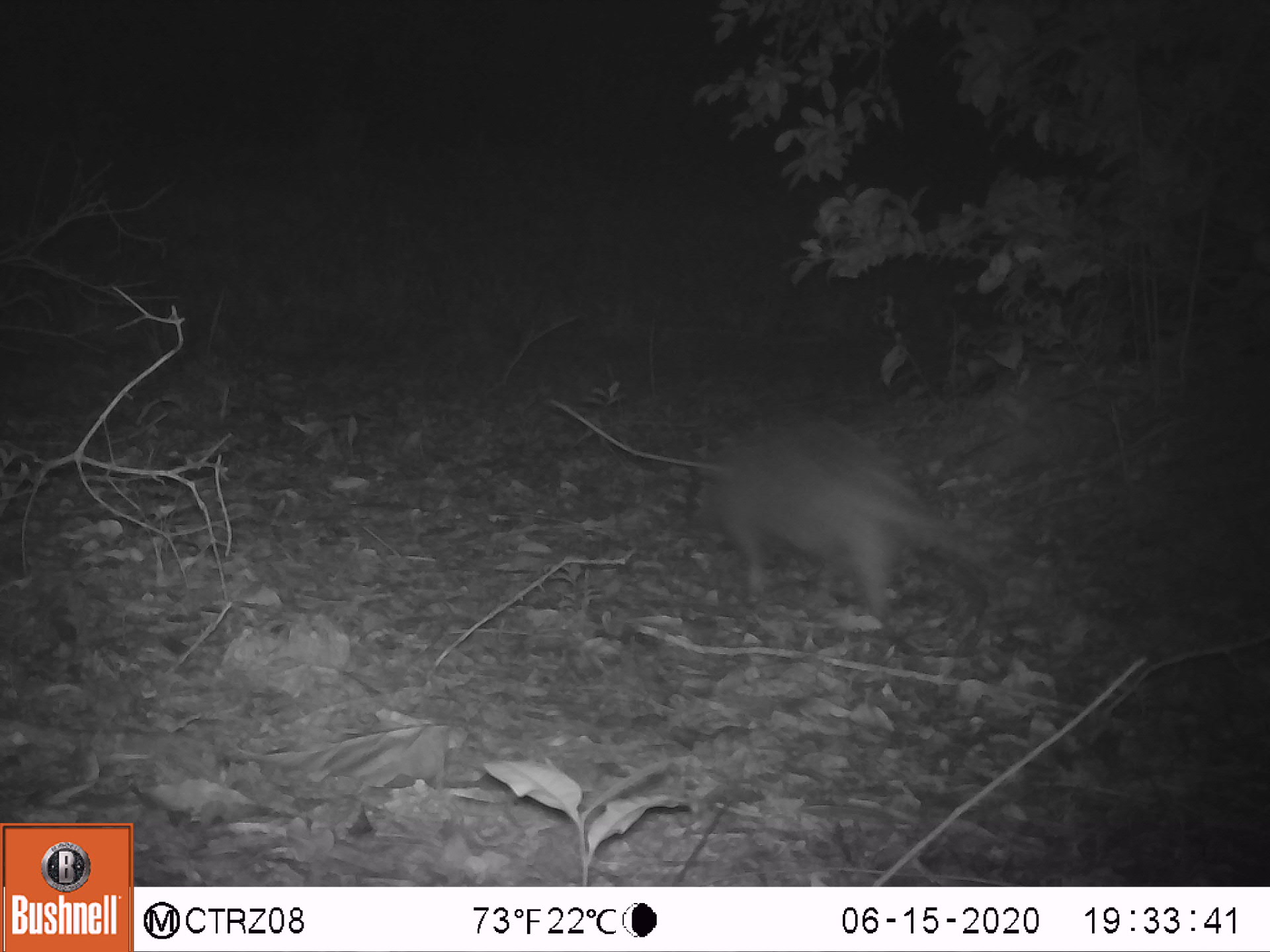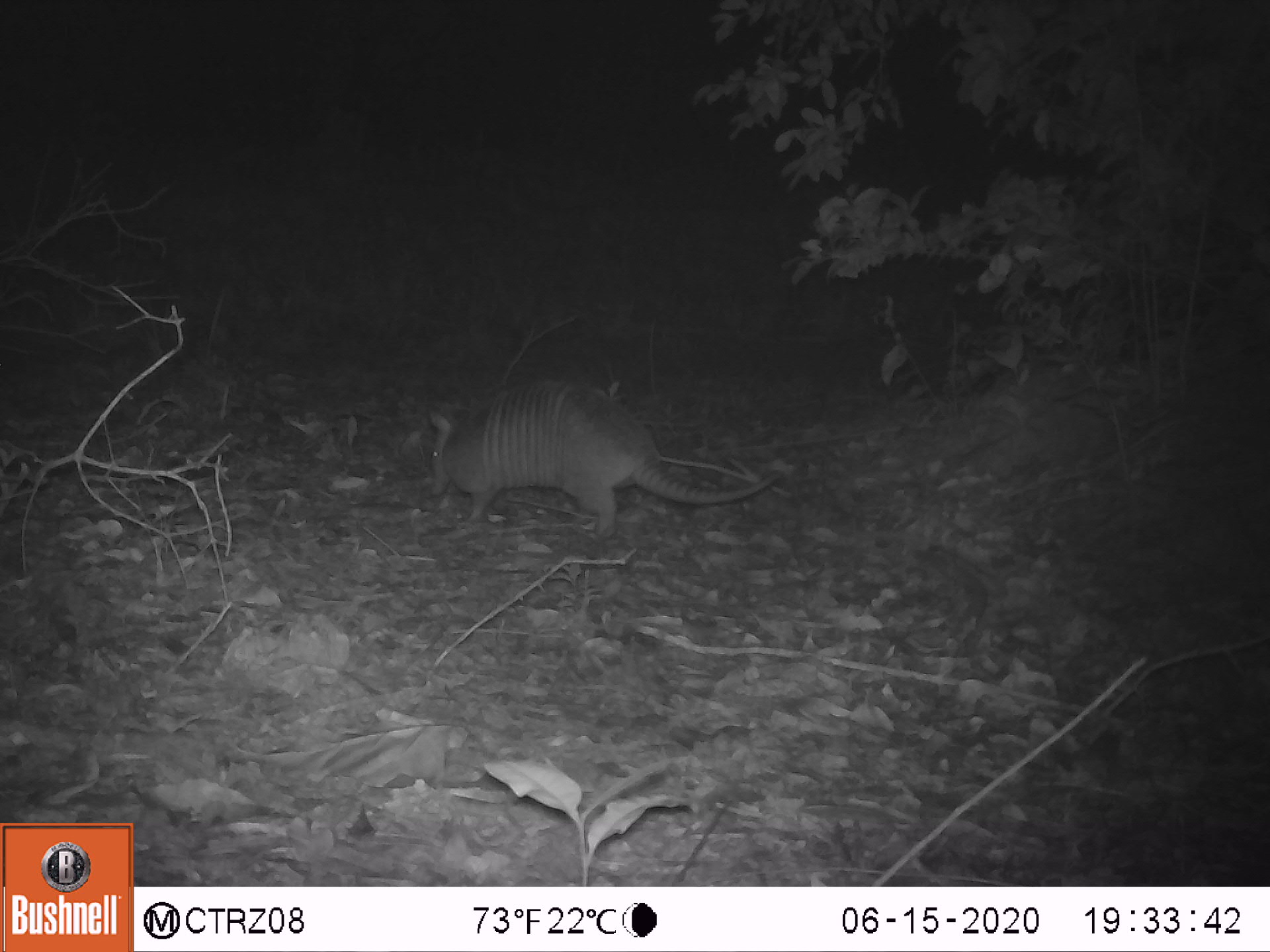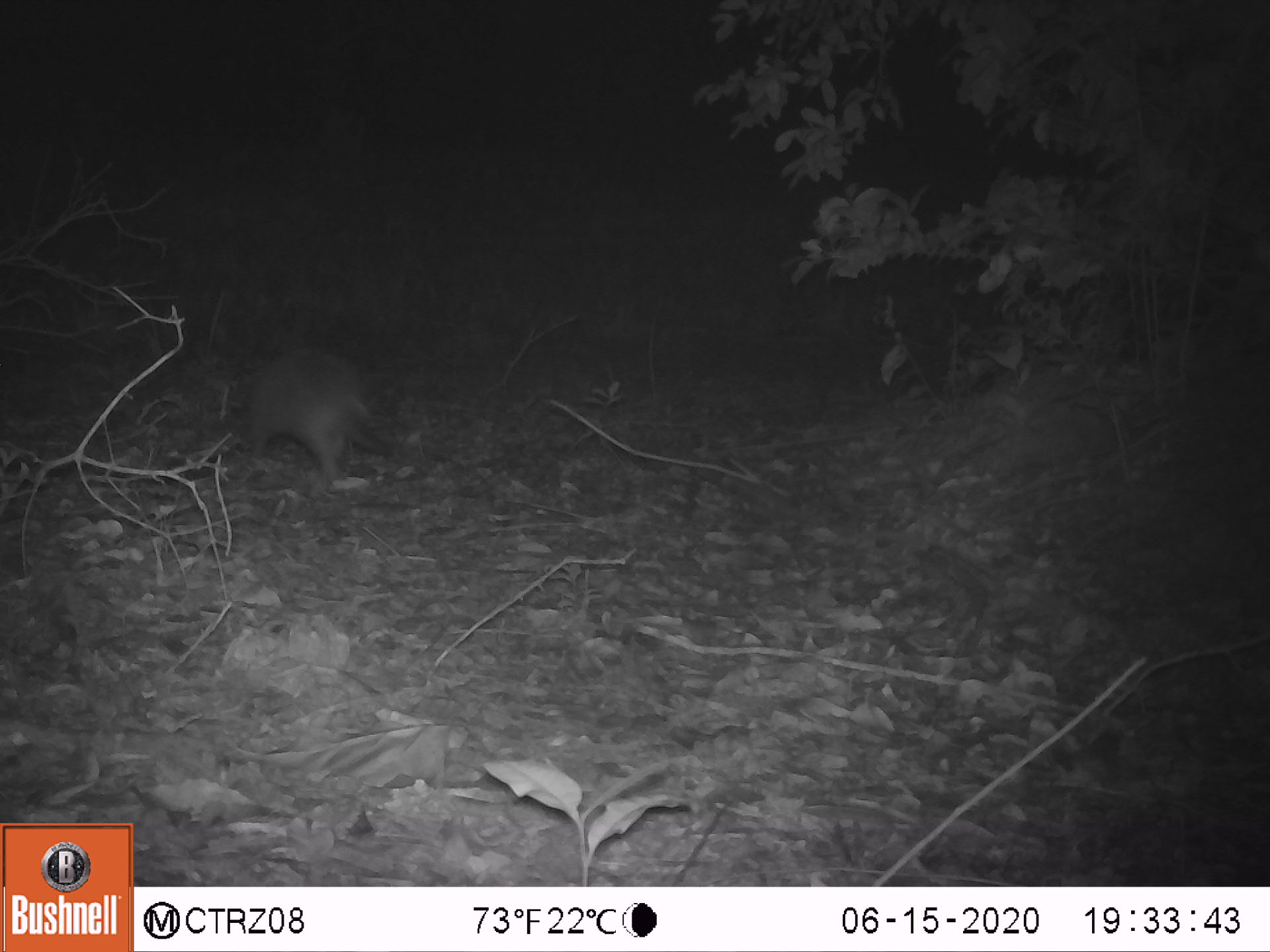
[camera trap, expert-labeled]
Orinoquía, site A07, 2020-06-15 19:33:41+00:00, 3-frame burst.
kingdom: Animalia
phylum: Chordata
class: Mammalia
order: Cingulata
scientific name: Cingulata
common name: armadillo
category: unknown armadillo